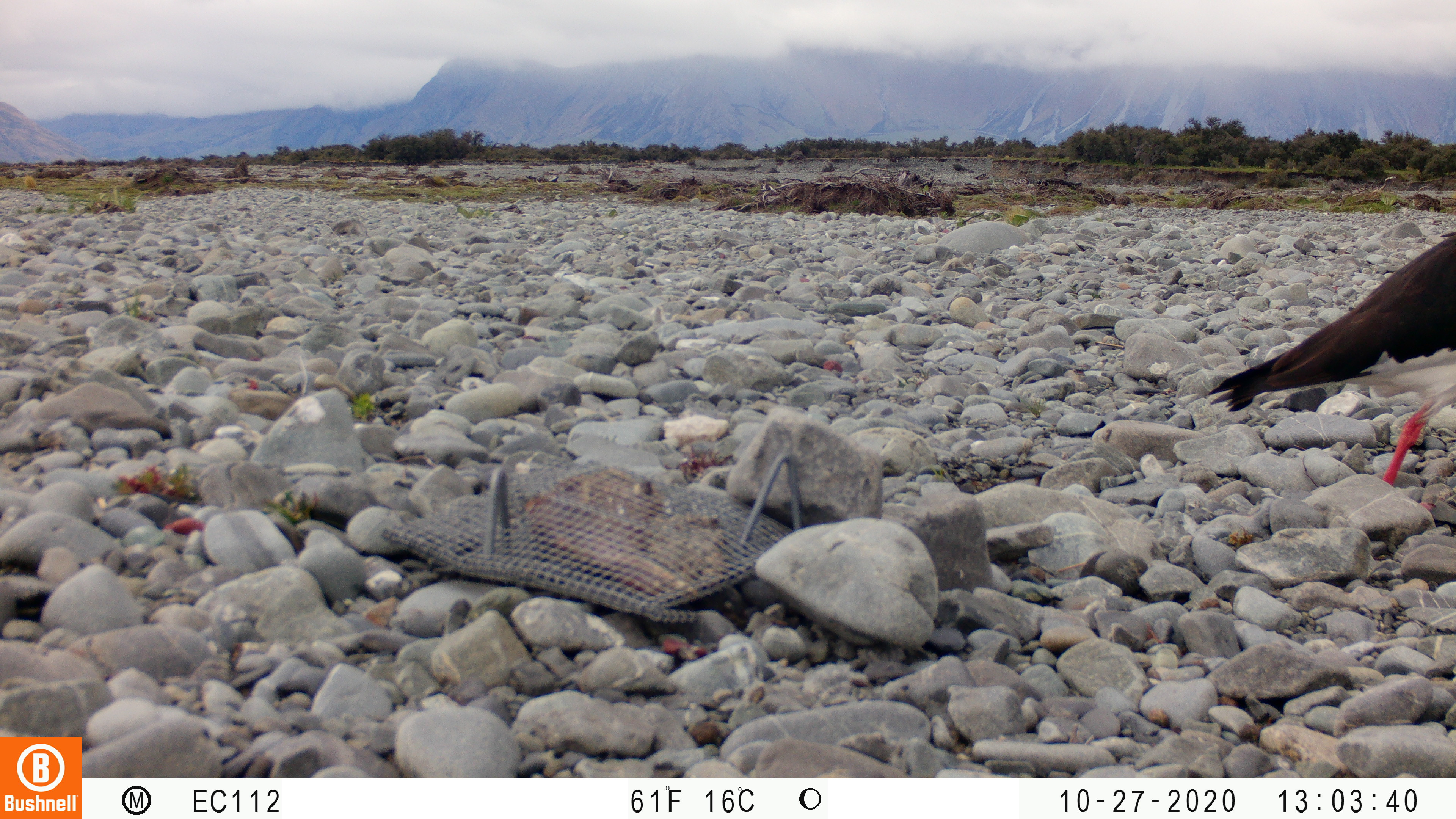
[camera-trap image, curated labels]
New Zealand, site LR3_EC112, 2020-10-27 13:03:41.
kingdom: Animalia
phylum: Chordata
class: Aves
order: Charadriiformes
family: Haematopodidae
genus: Haematopus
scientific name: Haematopus unicolor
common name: variable oystercatcher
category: oystercatcher